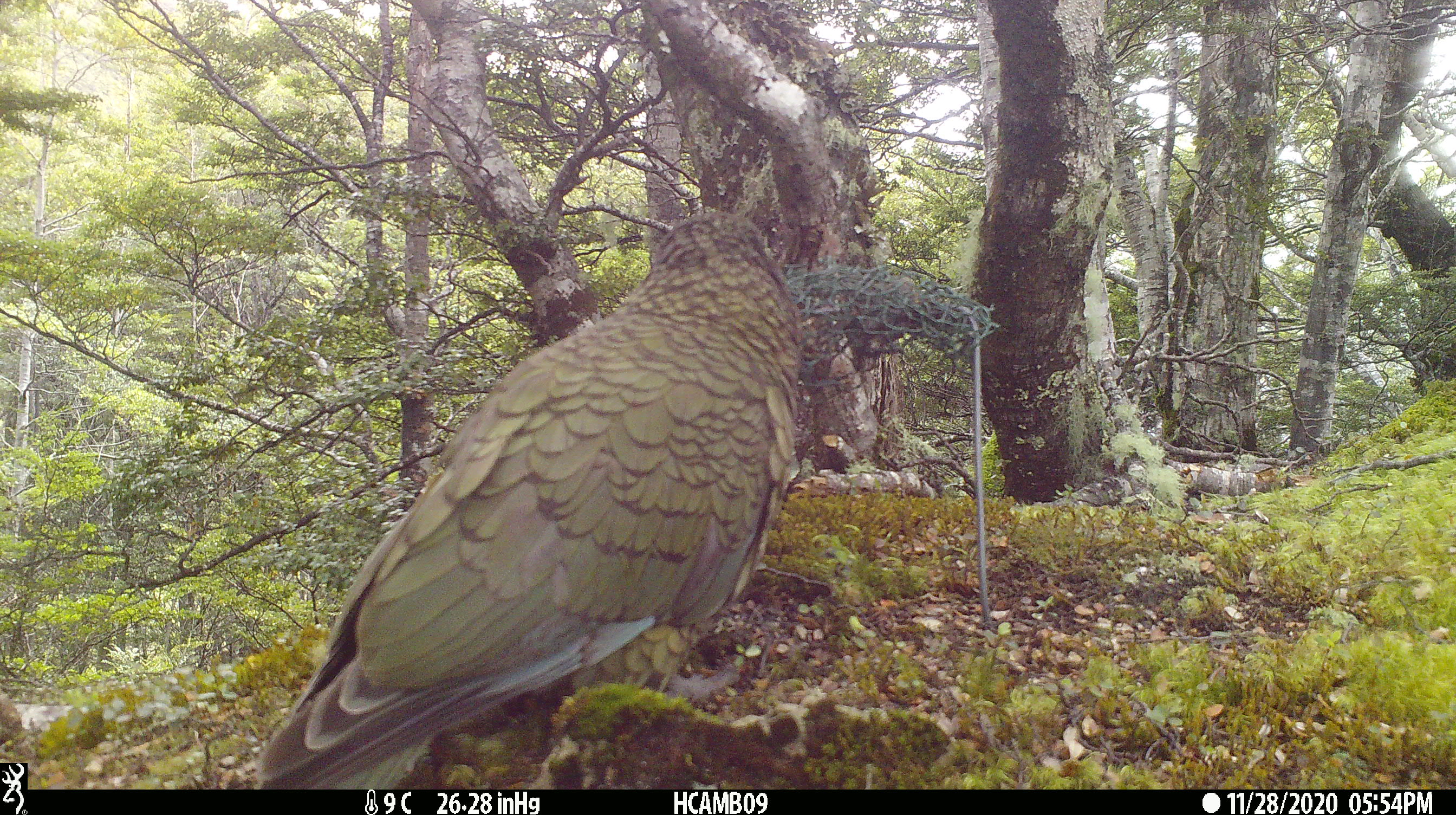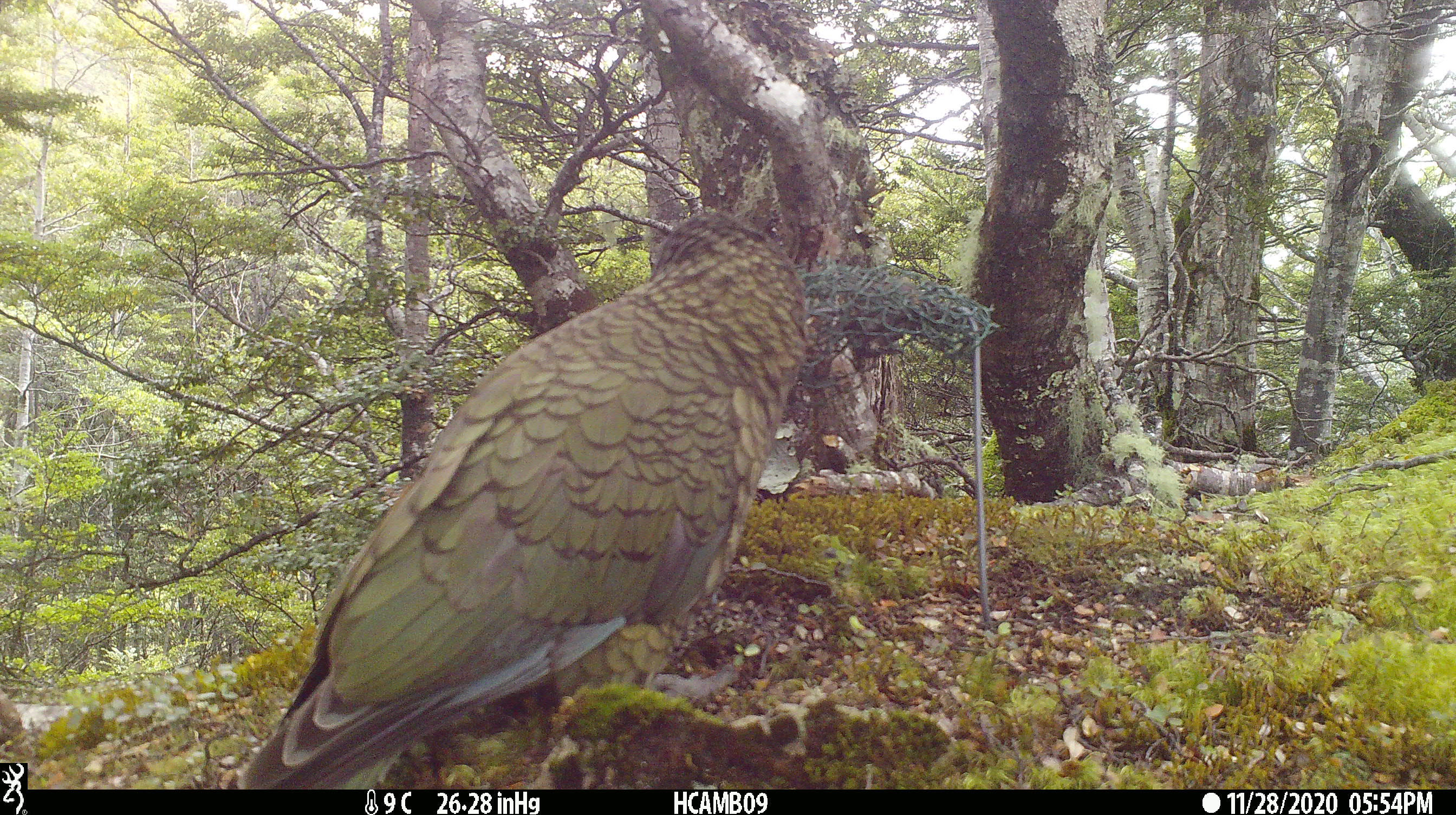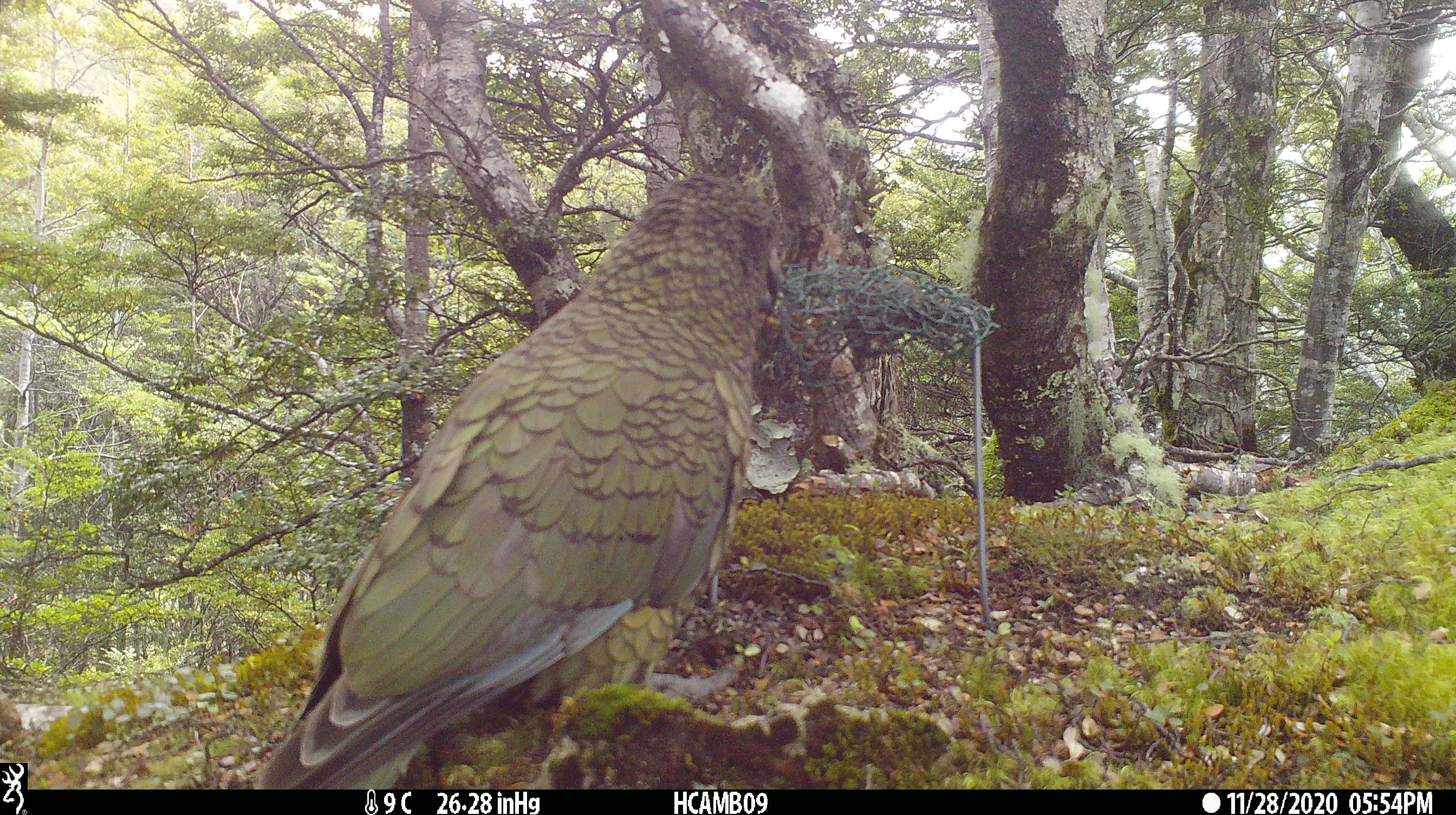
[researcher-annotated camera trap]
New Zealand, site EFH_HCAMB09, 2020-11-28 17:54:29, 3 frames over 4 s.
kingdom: Animalia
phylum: Chordata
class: Aves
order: Psittaciformes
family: Strigopidae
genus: Nestor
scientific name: Nestor notabilis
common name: kea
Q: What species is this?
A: Kea (Nestor notabilis).